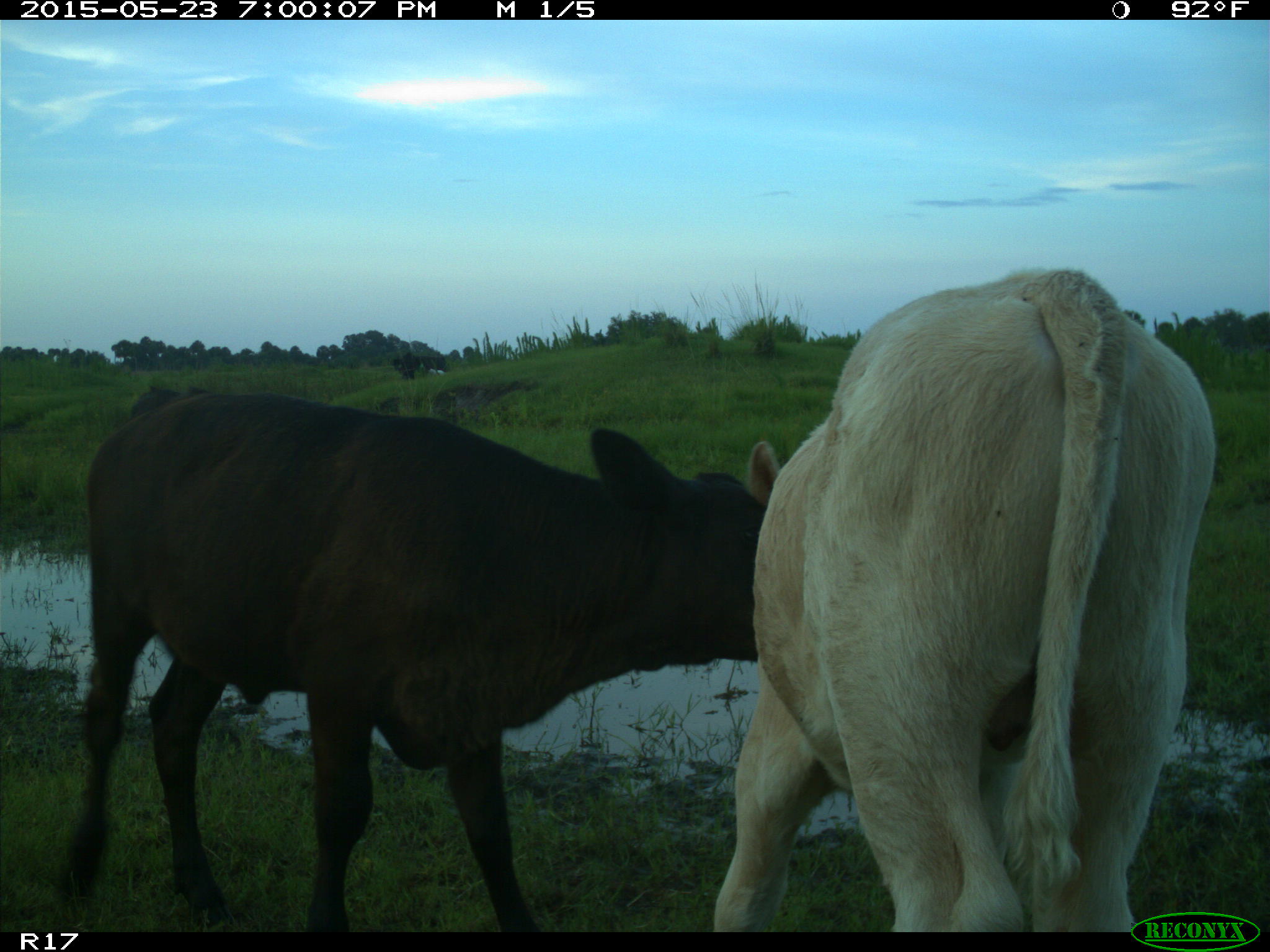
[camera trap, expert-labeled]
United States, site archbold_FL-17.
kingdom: Animalia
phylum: Chordata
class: Mammalia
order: Artiodactyla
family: Bovidae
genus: Bos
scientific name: Bos taurus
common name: domestic cow